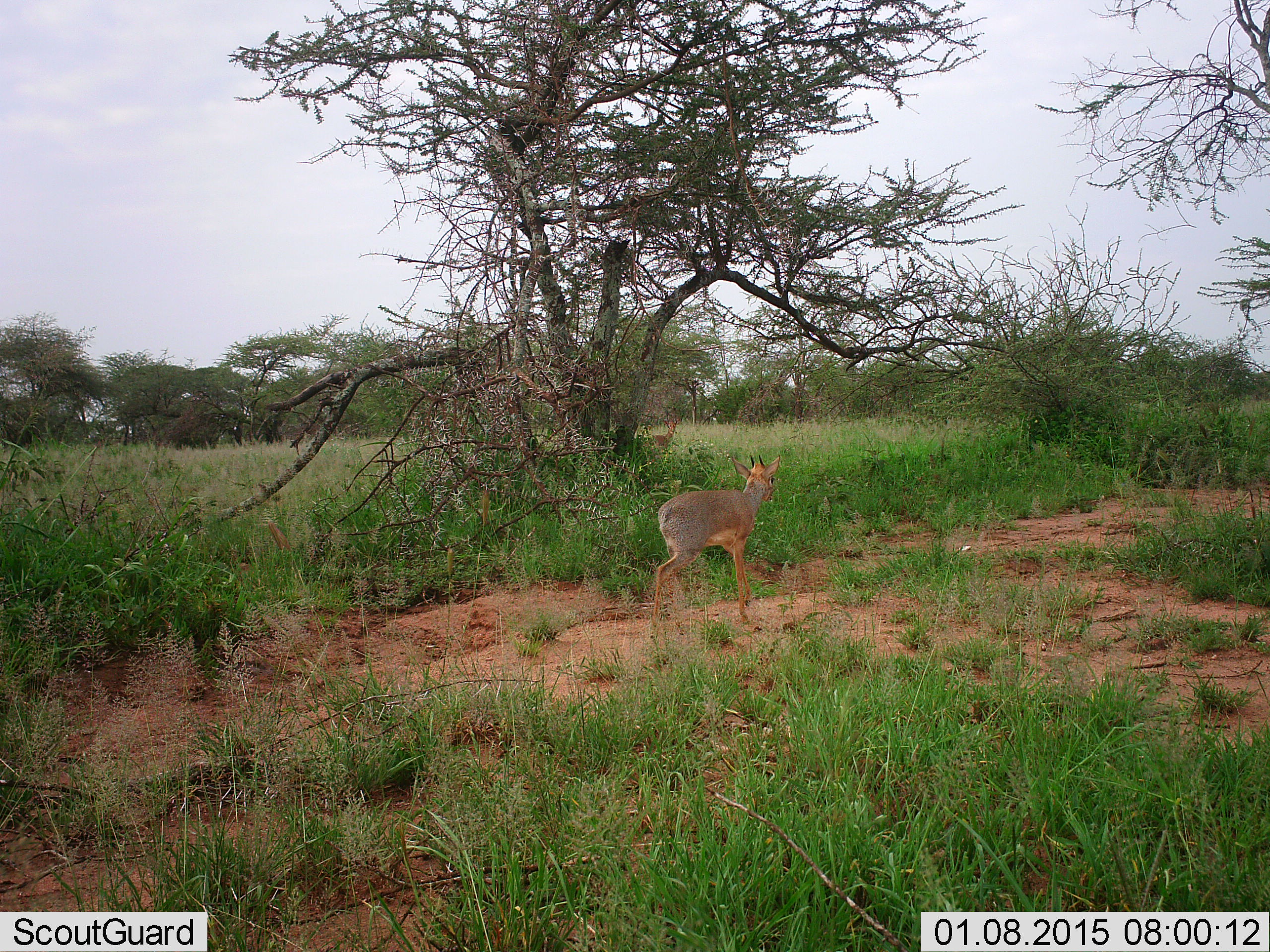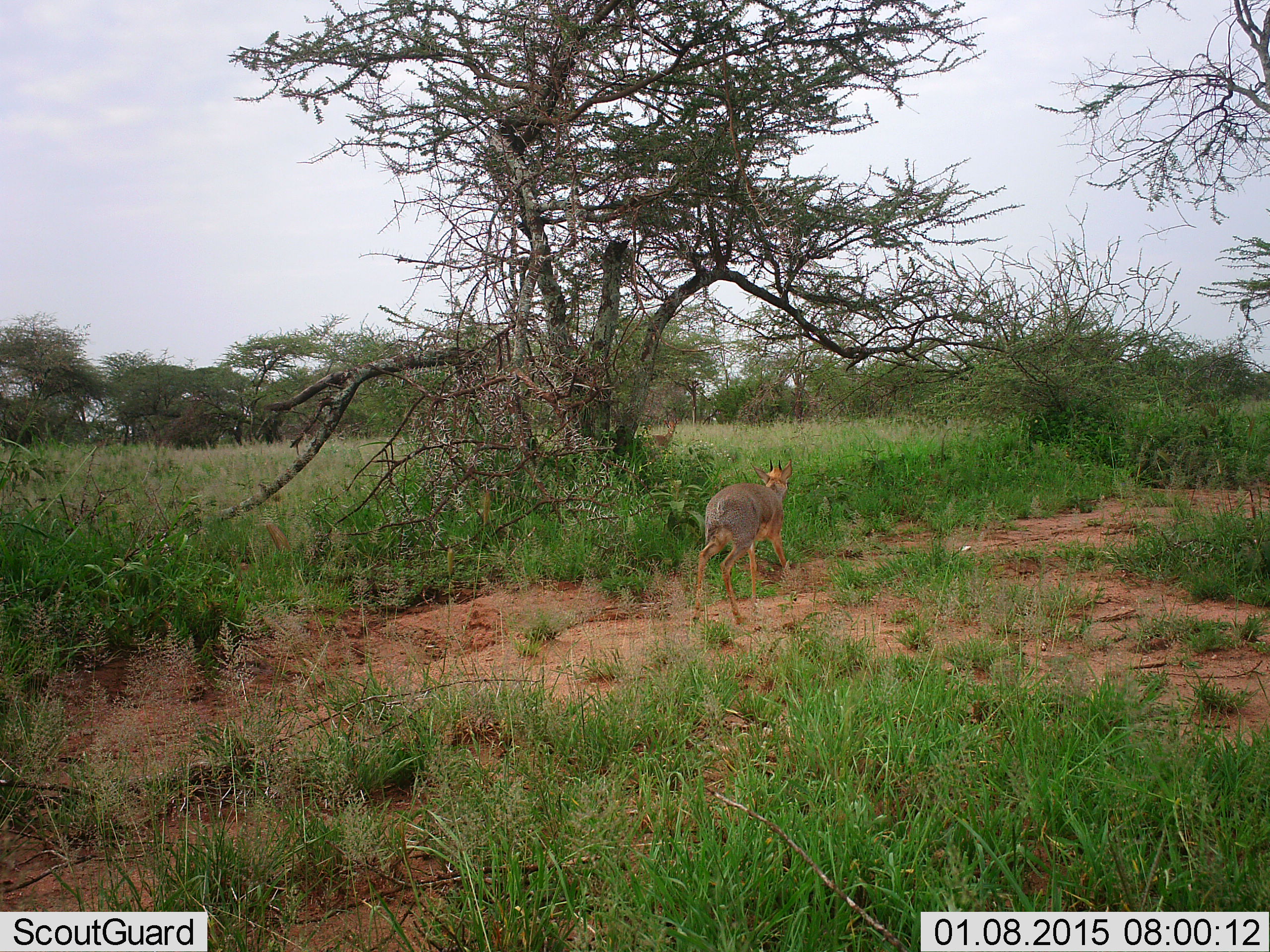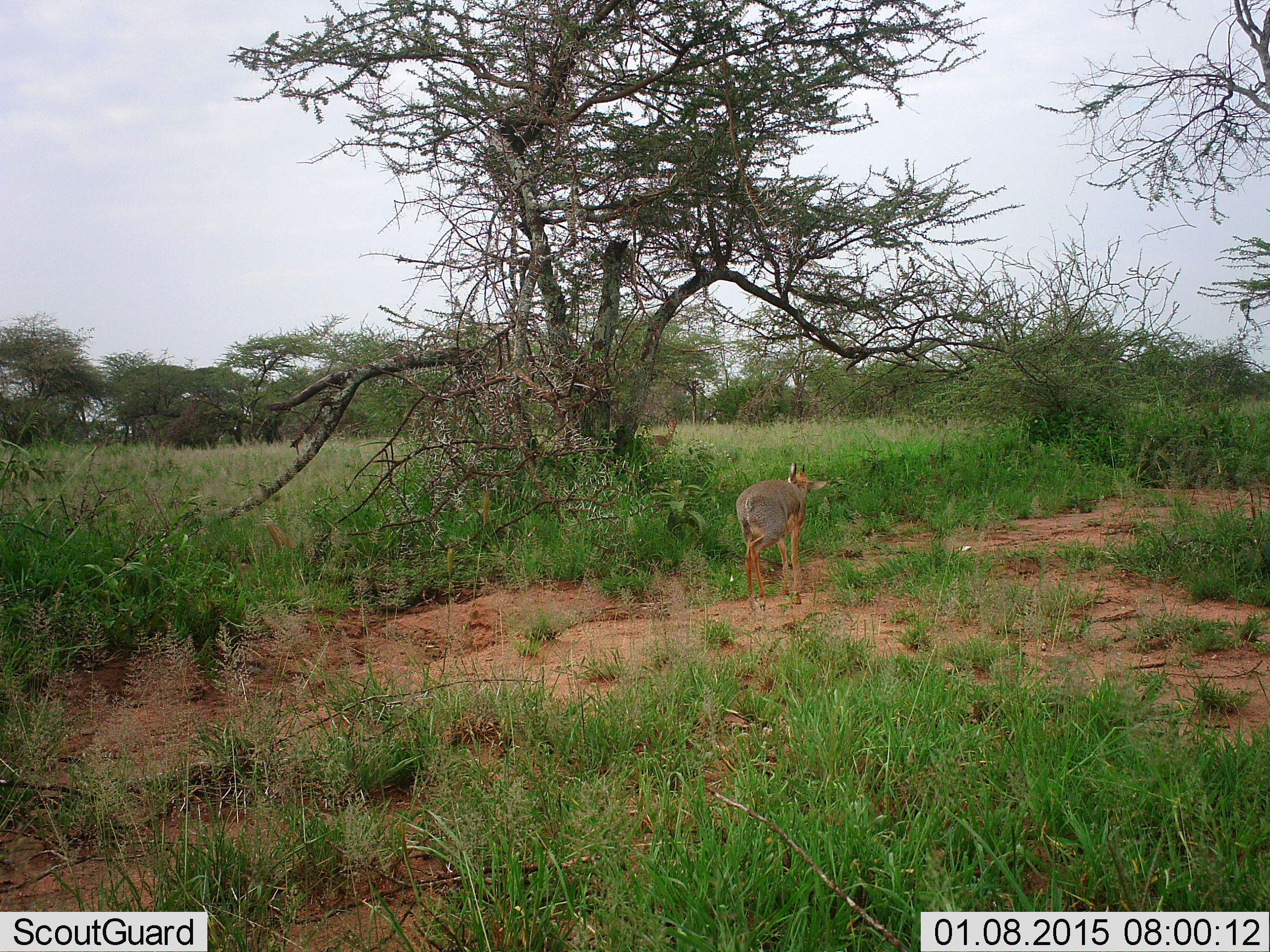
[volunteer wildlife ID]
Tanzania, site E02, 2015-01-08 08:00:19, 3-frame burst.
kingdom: Animalia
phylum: Chordata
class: Mammalia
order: Artiodactyla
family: Bovidae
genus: Madoqua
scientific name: Madoqua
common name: dikdik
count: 1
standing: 10%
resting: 10%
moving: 100%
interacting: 0%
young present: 0%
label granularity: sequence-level